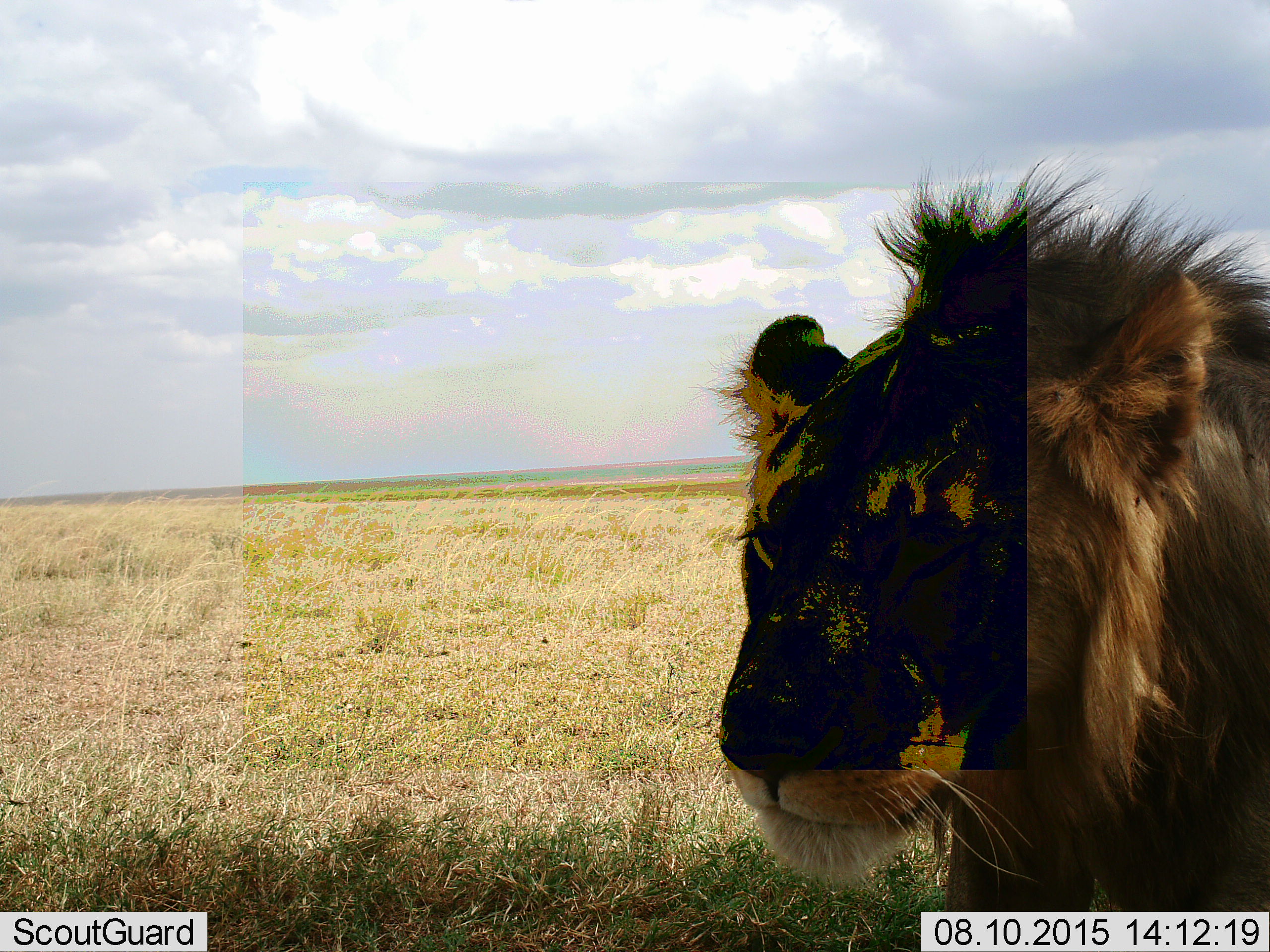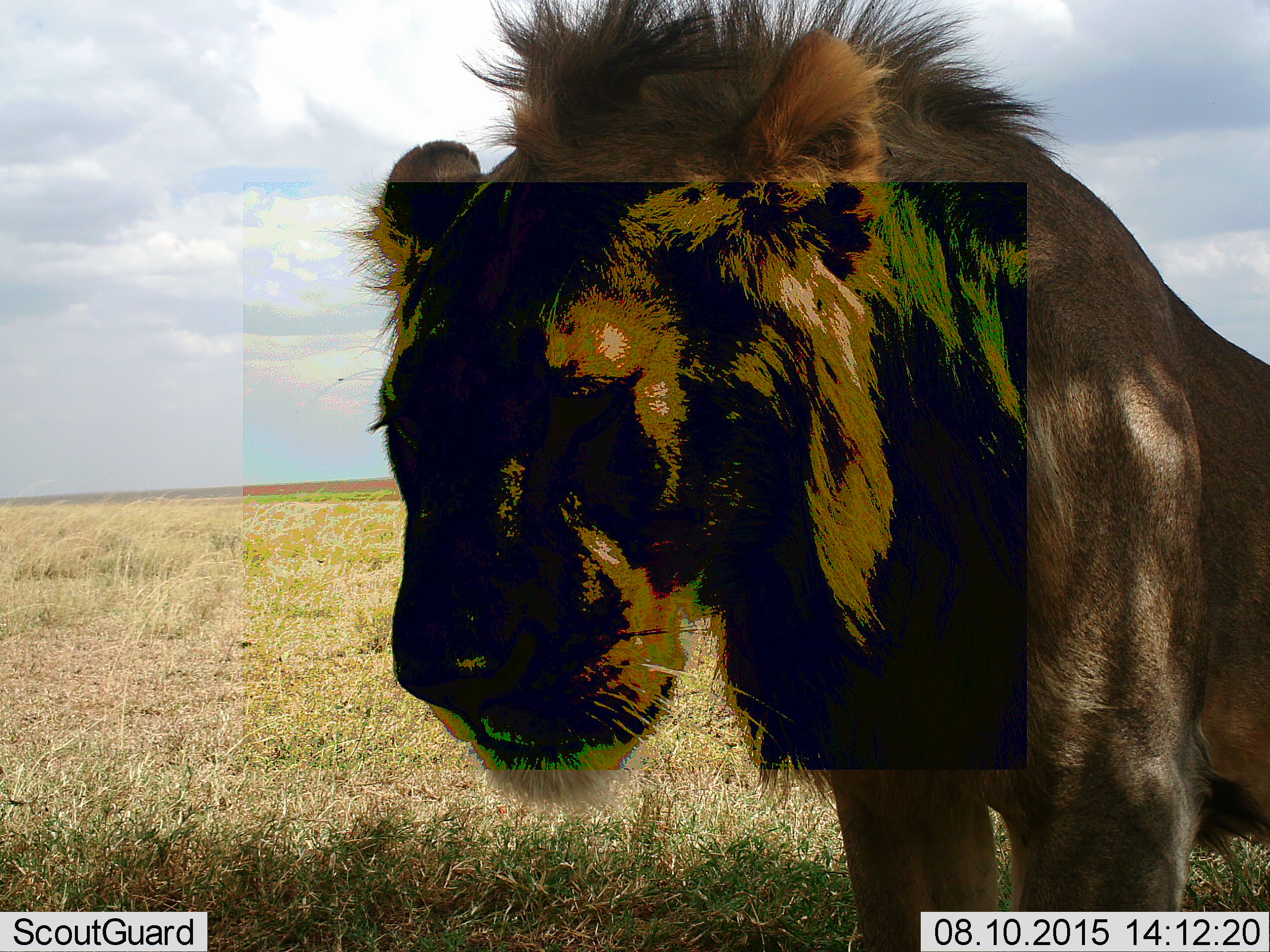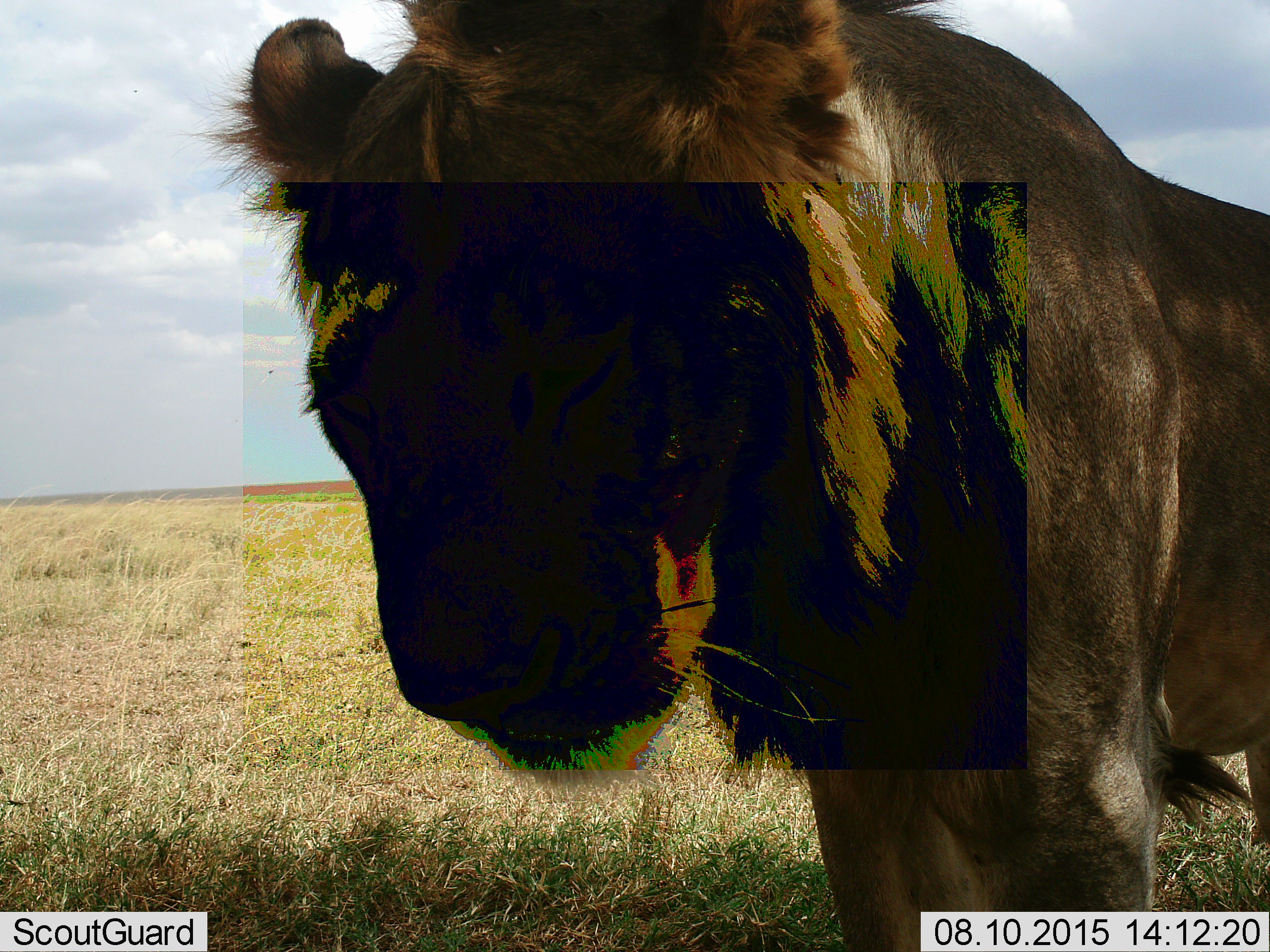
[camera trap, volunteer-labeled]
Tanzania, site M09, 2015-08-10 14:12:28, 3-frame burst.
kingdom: Animalia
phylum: Chordata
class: Mammalia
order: Carnivora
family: Felidae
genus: Panthera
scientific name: Panthera leo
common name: lion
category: lionmale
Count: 1.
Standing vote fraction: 60%.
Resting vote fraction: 10%.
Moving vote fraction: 30%.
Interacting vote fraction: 0%.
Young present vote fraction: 0%.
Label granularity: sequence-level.